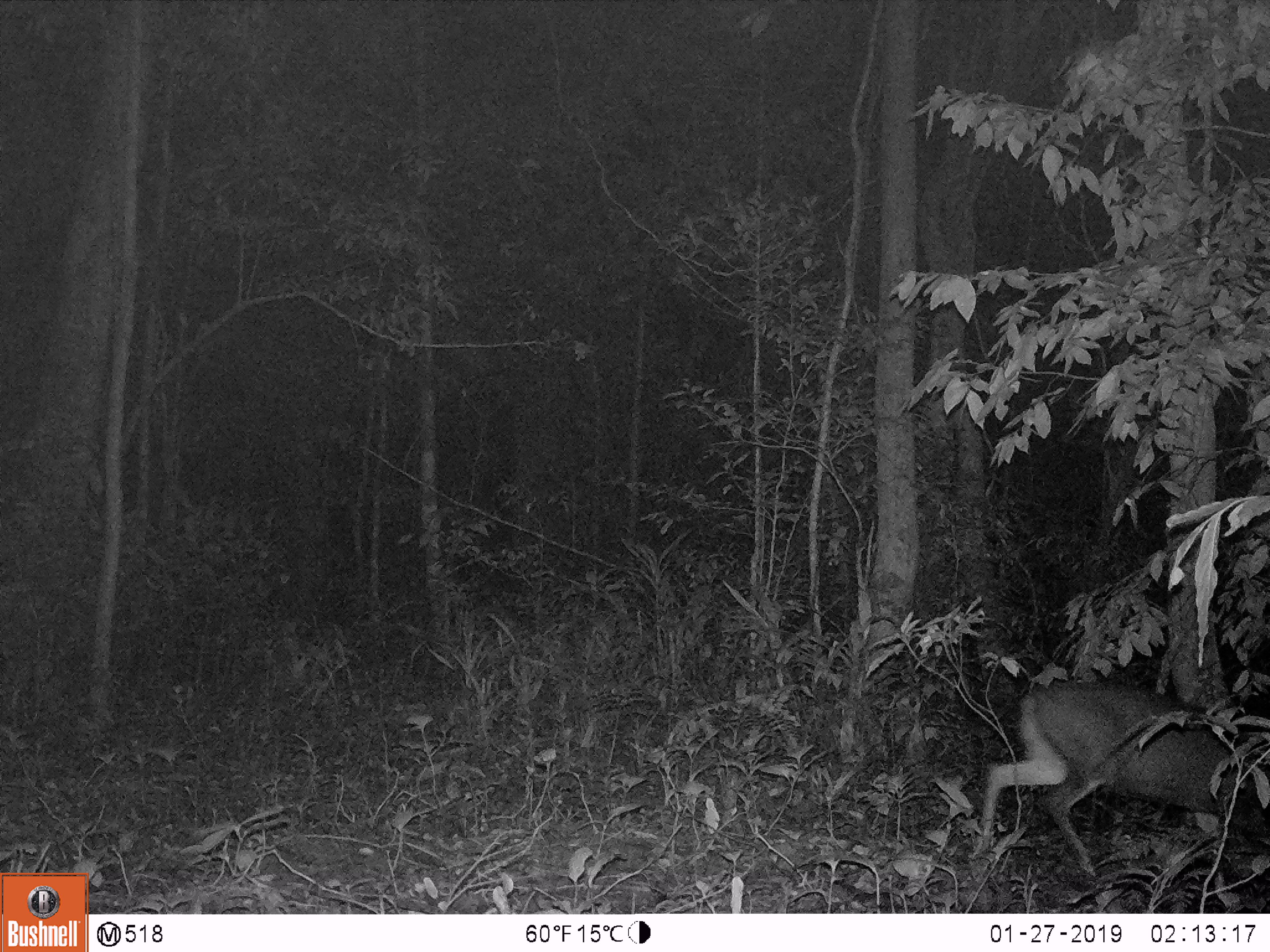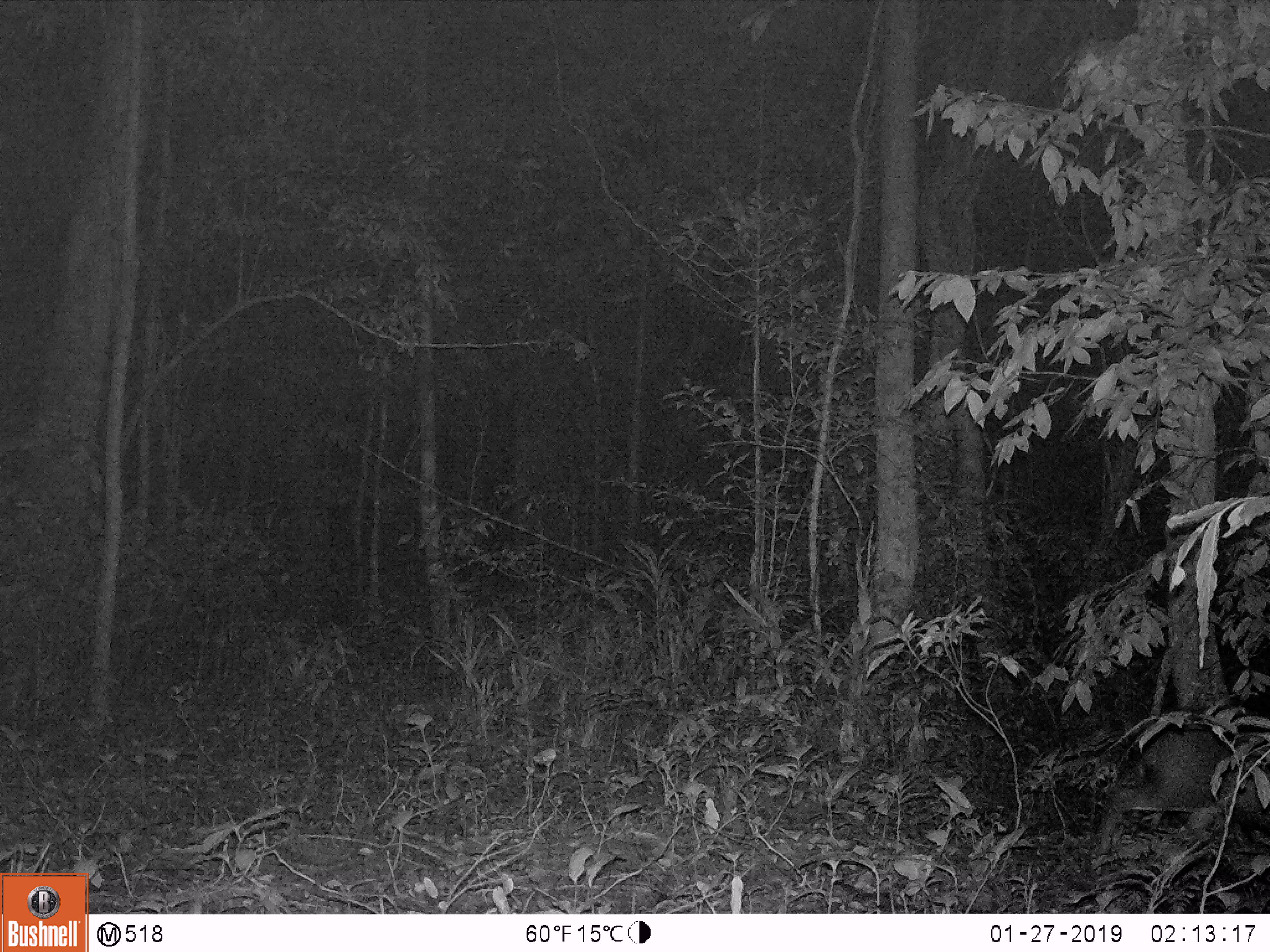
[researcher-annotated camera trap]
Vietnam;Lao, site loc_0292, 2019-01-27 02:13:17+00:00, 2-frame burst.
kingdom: Animalia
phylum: Chordata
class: Mammalia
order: Artiodactyla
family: Cervidae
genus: Muntiacus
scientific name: Muntiacus rooseveltorum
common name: roosevelt's muntjac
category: roosevelts muntjac group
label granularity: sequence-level